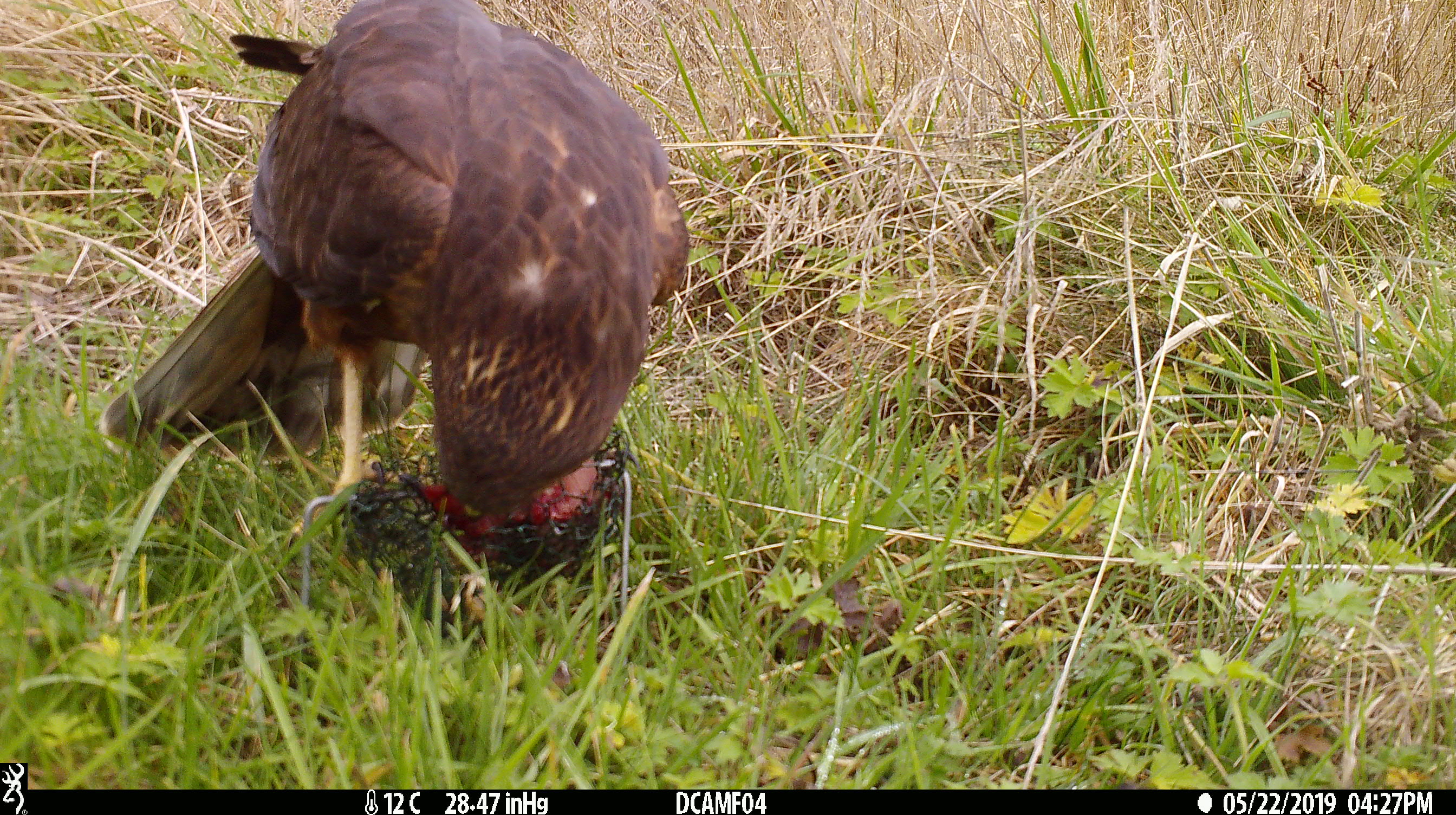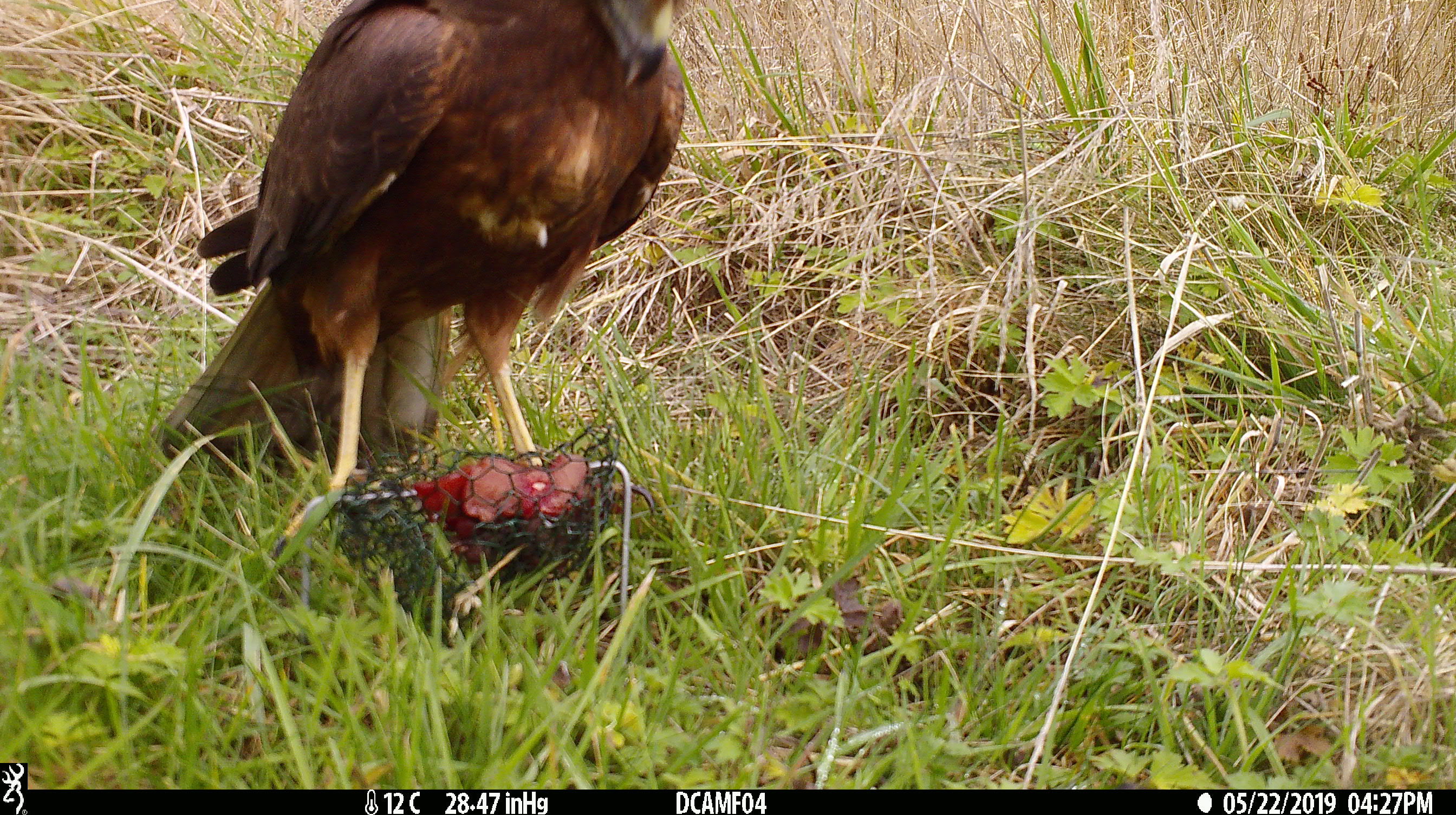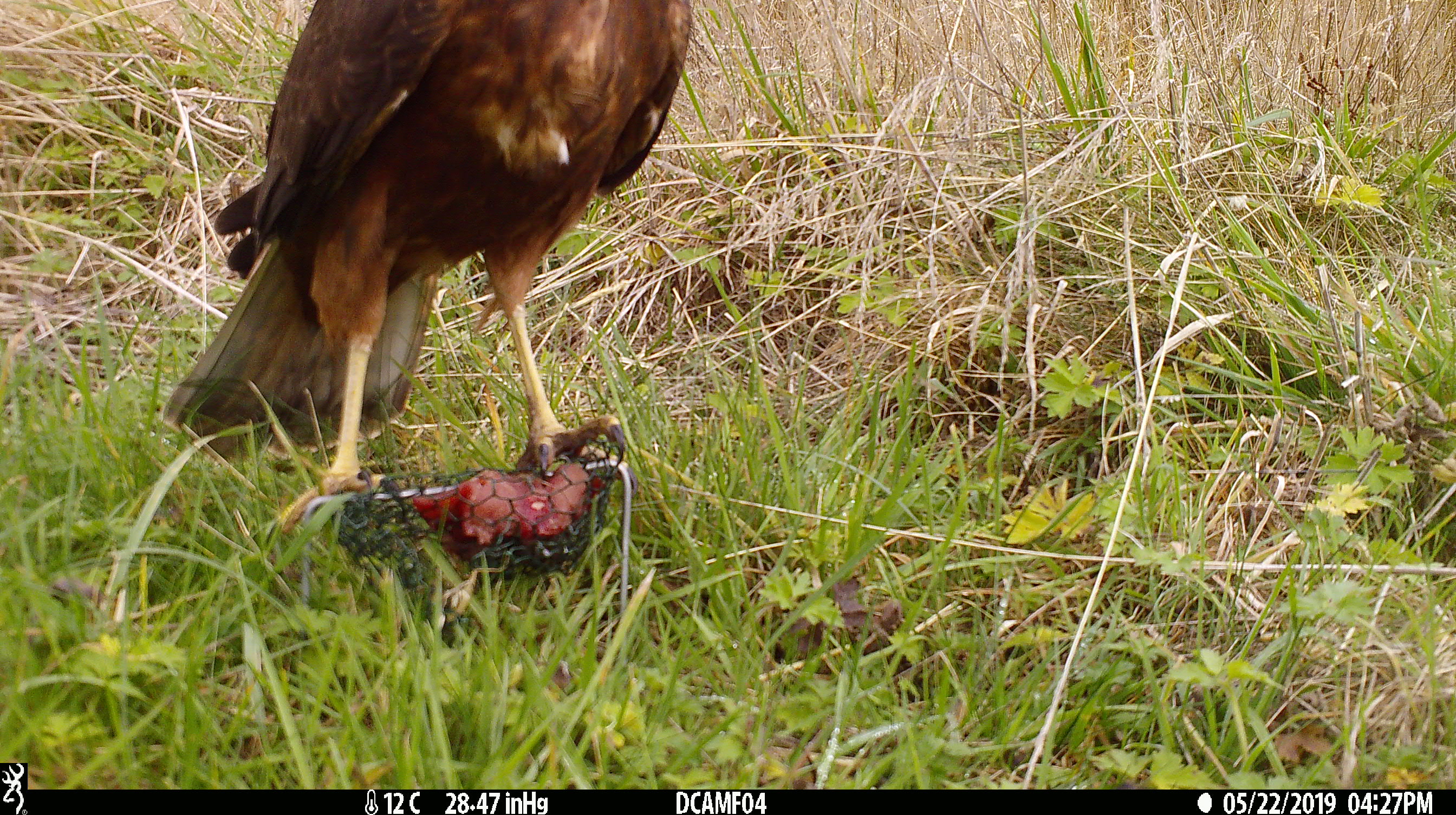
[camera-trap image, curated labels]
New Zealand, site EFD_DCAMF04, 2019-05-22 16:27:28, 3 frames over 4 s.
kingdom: Animalia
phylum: Chordata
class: Aves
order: Accipitriformes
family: Accipitridae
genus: Circus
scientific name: Circus approximans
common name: swamp harrier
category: harrier